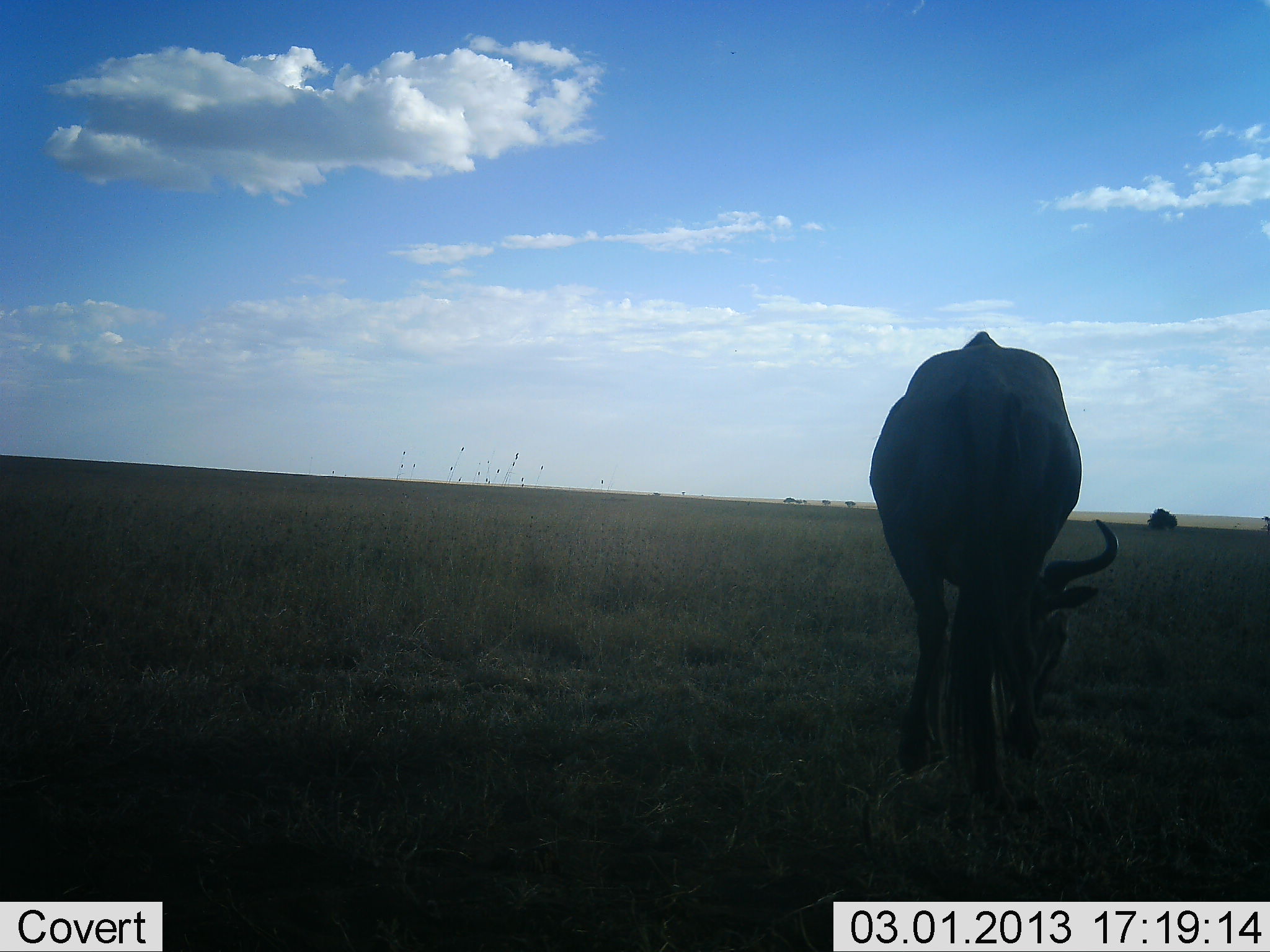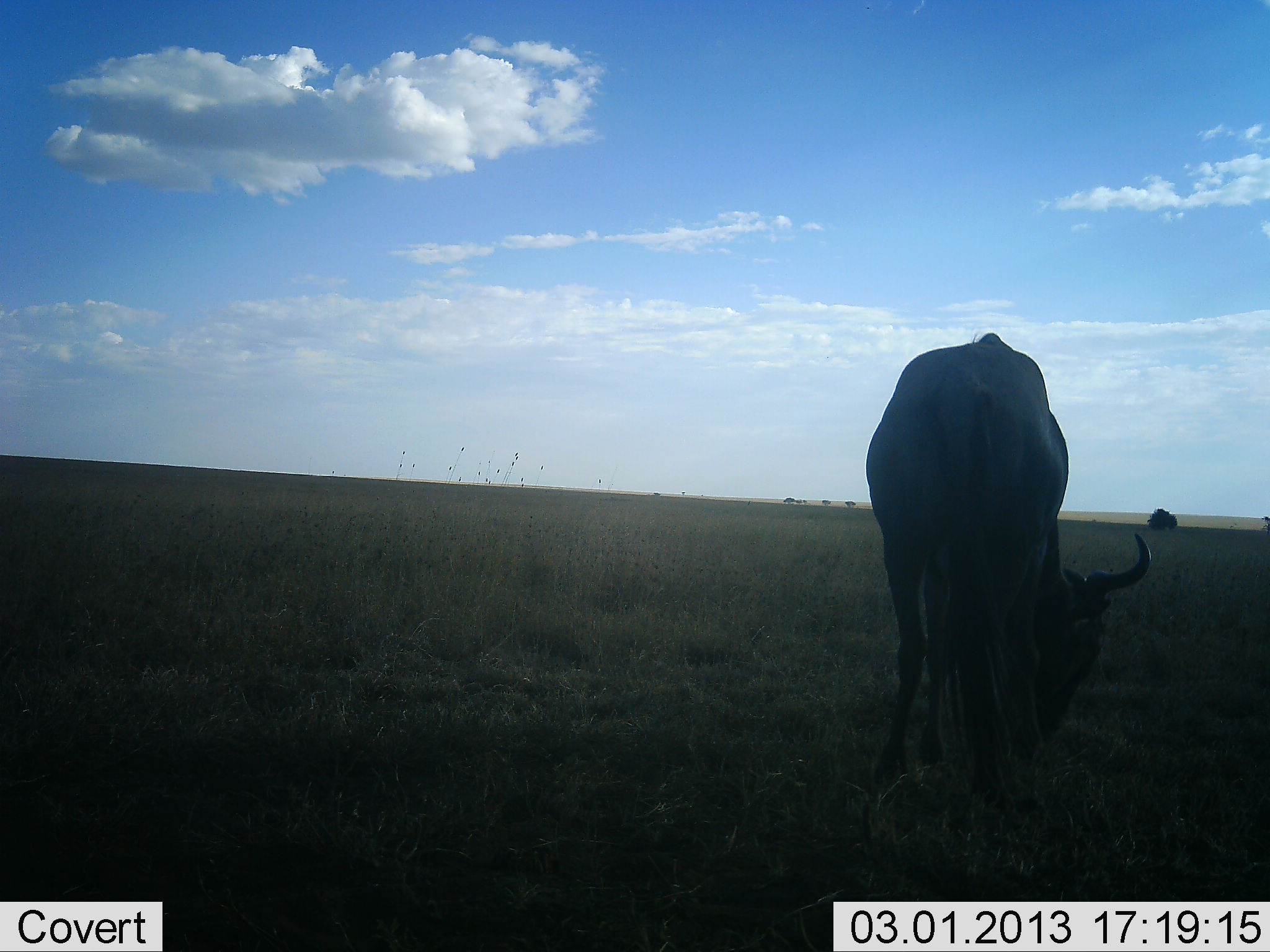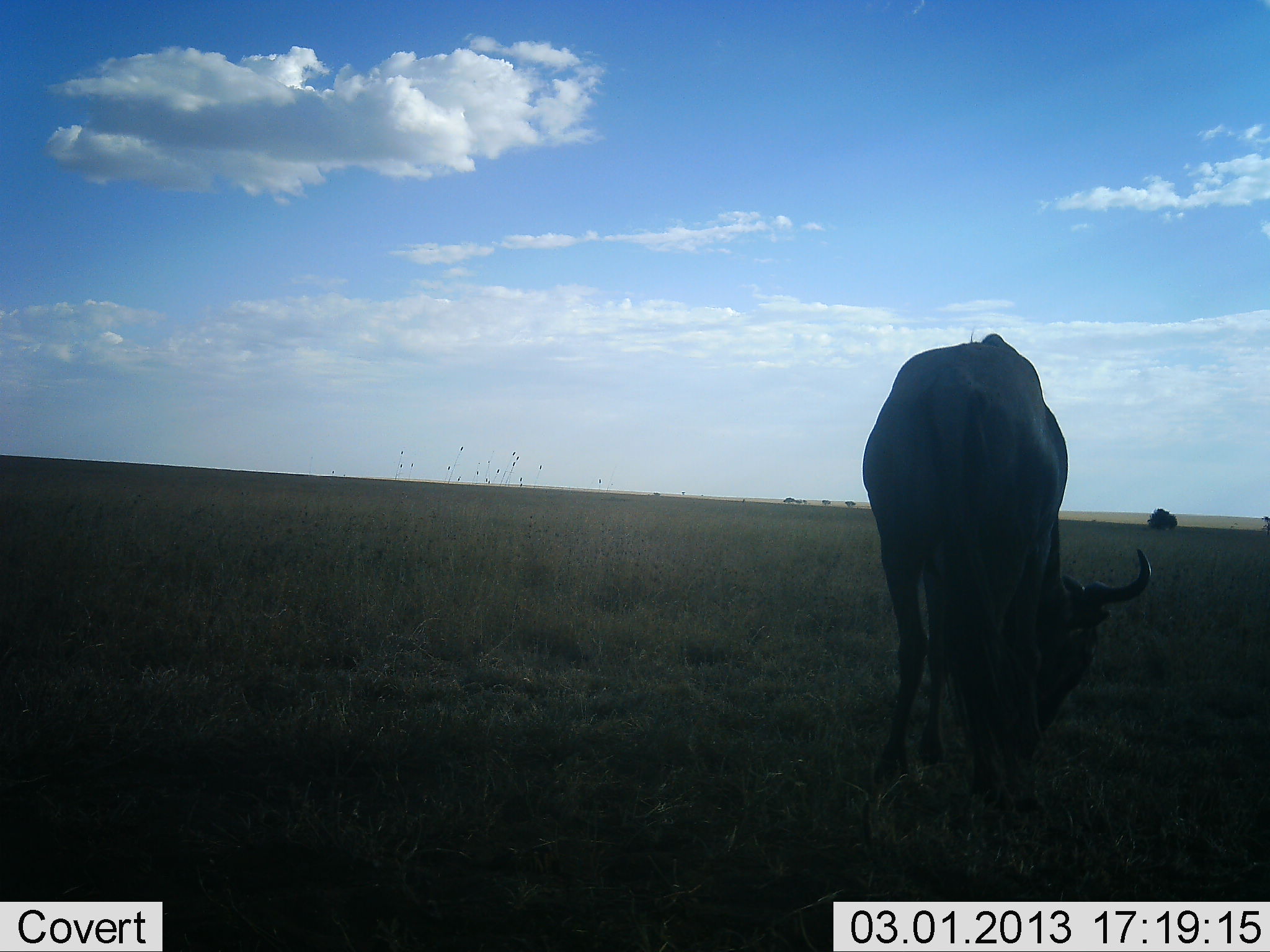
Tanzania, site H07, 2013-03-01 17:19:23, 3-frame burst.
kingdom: Animalia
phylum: Chordata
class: Mammalia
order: Artiodactyla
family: Bovidae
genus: Connochaetes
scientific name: Connochaetes taurinus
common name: blue wildebeest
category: wildebeest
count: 1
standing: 28%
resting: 0%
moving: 0%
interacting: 0%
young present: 0%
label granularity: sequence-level